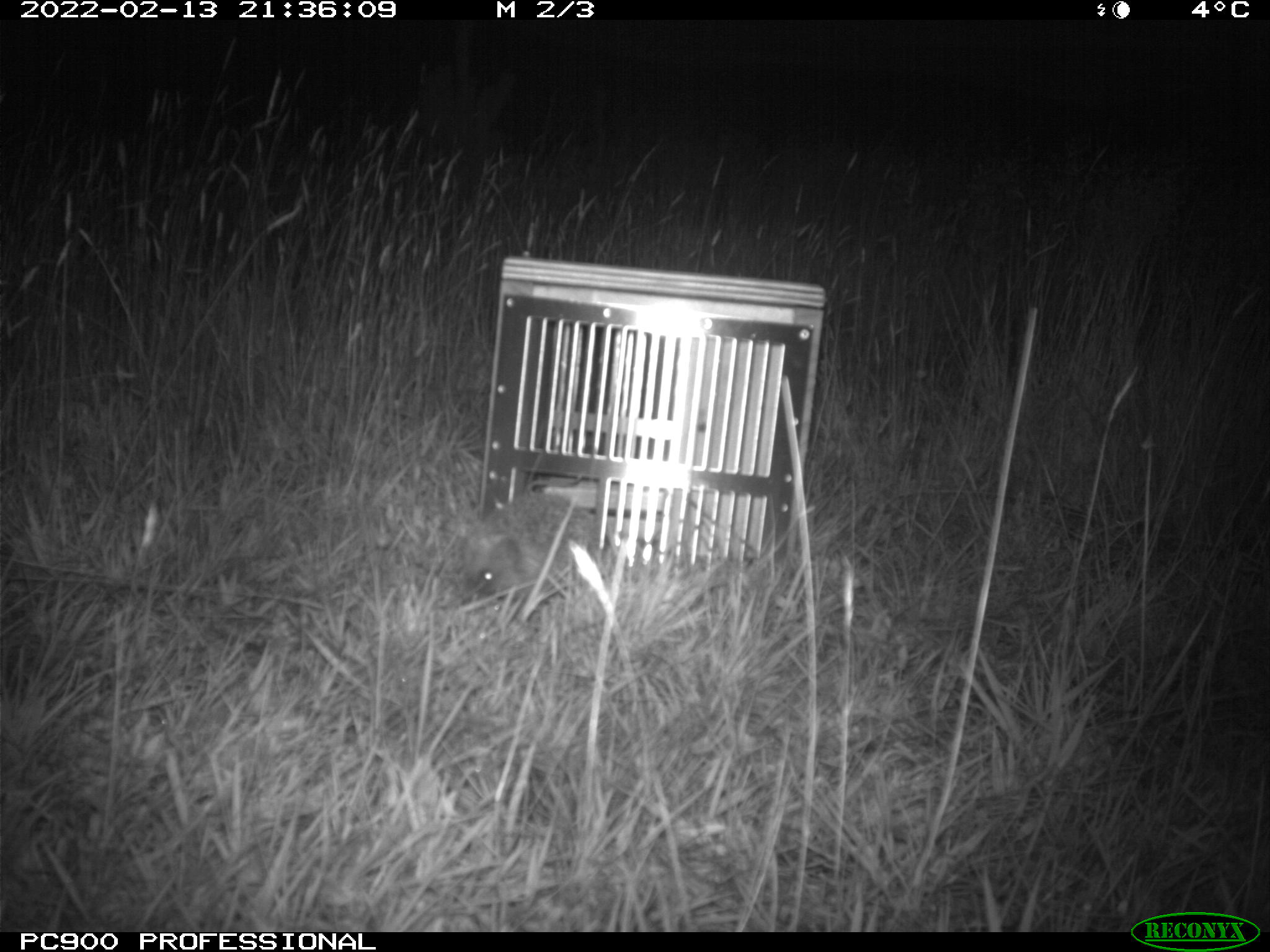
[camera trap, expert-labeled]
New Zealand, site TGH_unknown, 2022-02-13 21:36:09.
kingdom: Animalia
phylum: Chordata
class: Mammalia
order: Eulipotyphla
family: Erinaceidae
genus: Erinaceus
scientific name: Erinaceus europaeus europaeus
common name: european hedgehog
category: hedgehog